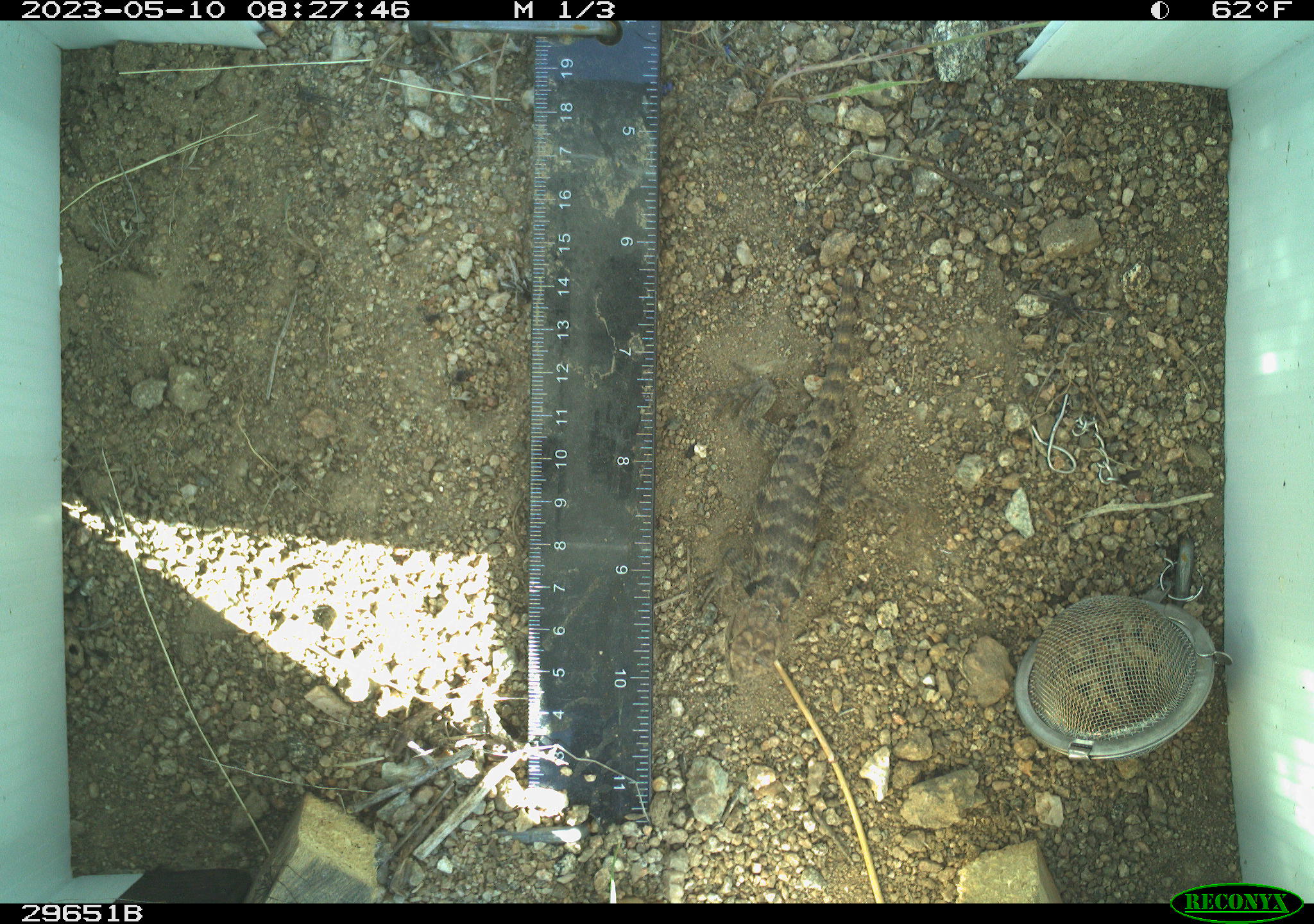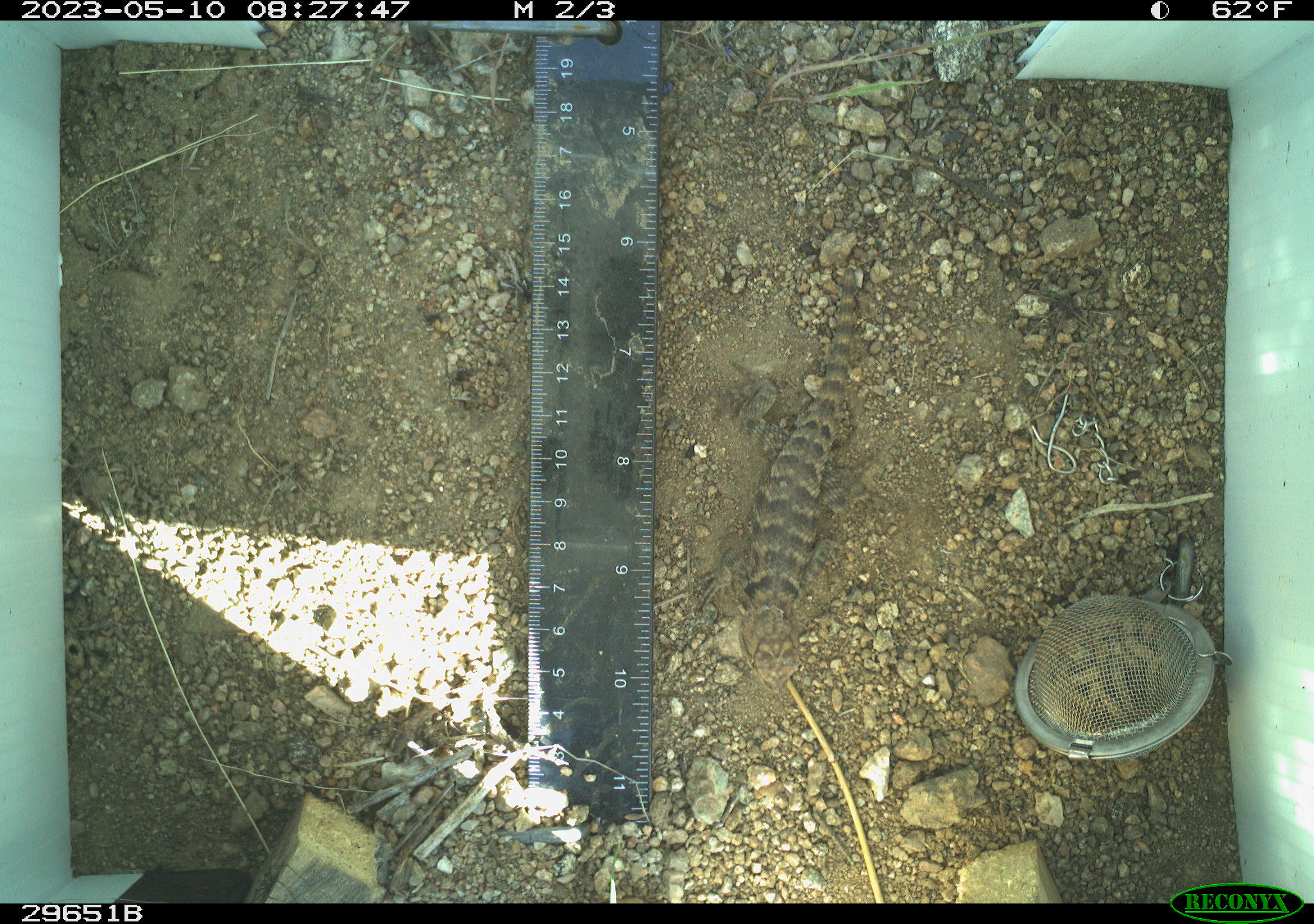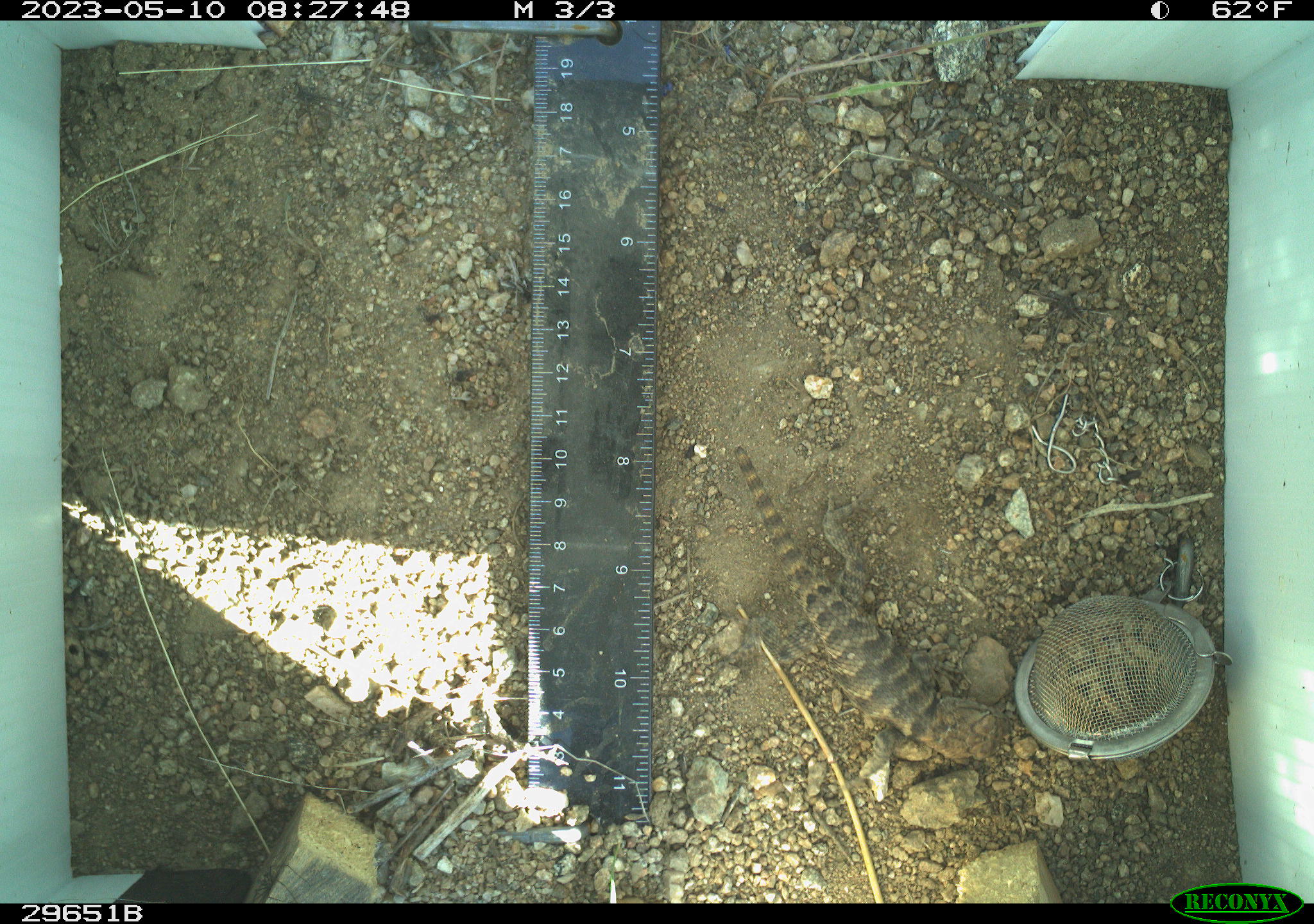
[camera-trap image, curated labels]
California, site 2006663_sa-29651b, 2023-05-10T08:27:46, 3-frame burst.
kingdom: Animalia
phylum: Chordata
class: Reptilia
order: Squamata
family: Phrynosomatidae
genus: Sceloporus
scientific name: Sceloporus uniformis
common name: yellow-backed spiny lizard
Yellow-backed spiny lizard (Sceloporus uniformis).